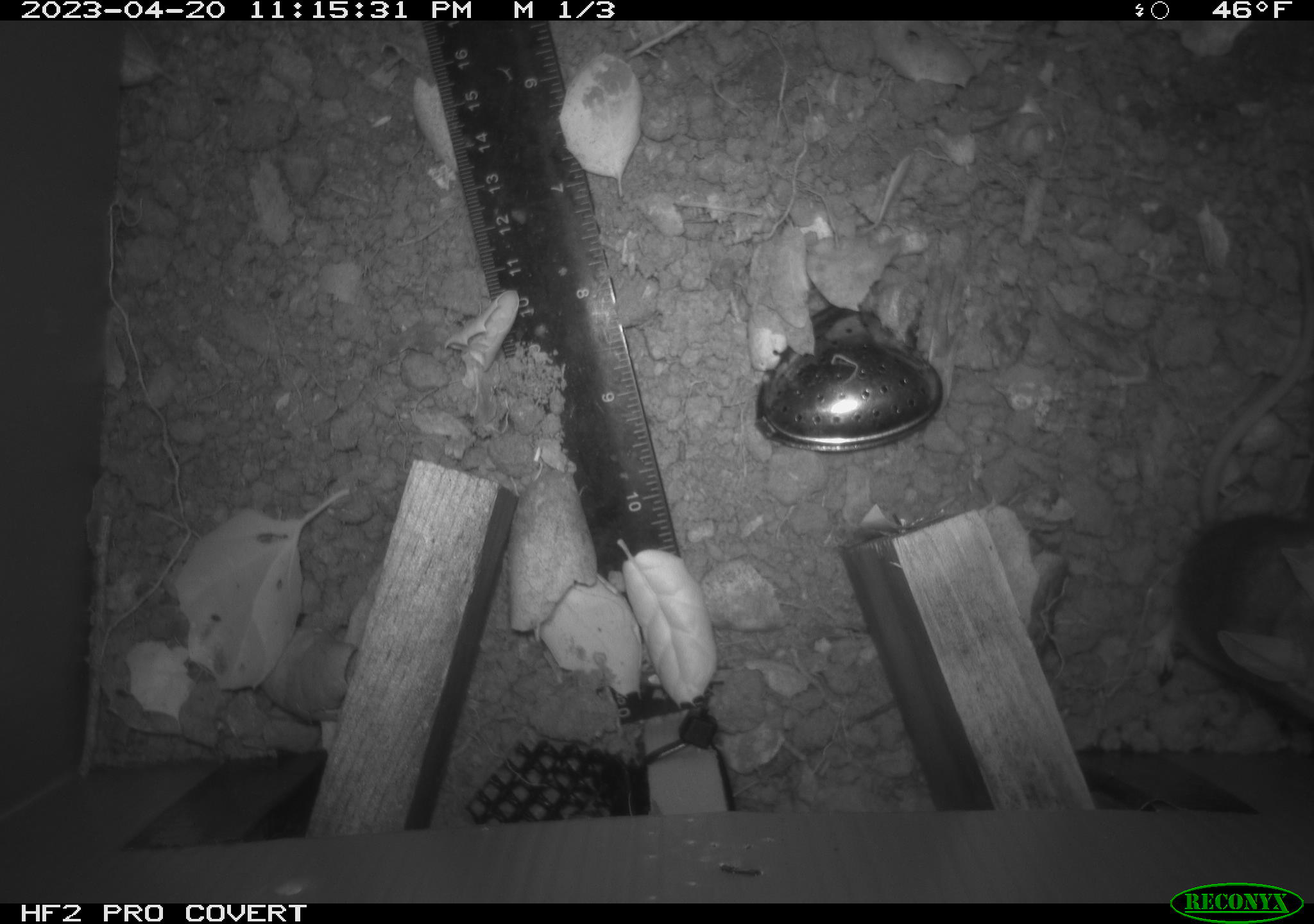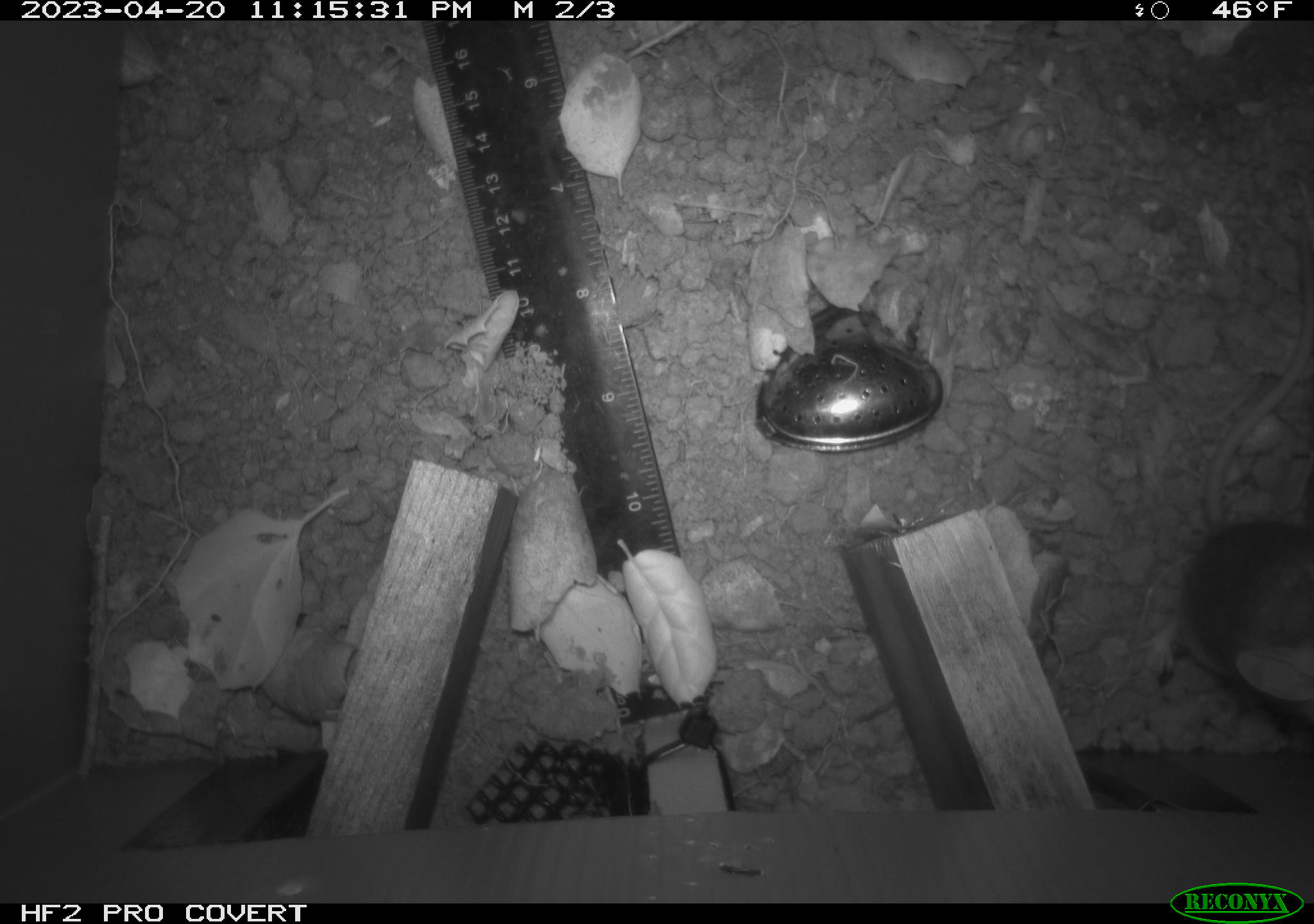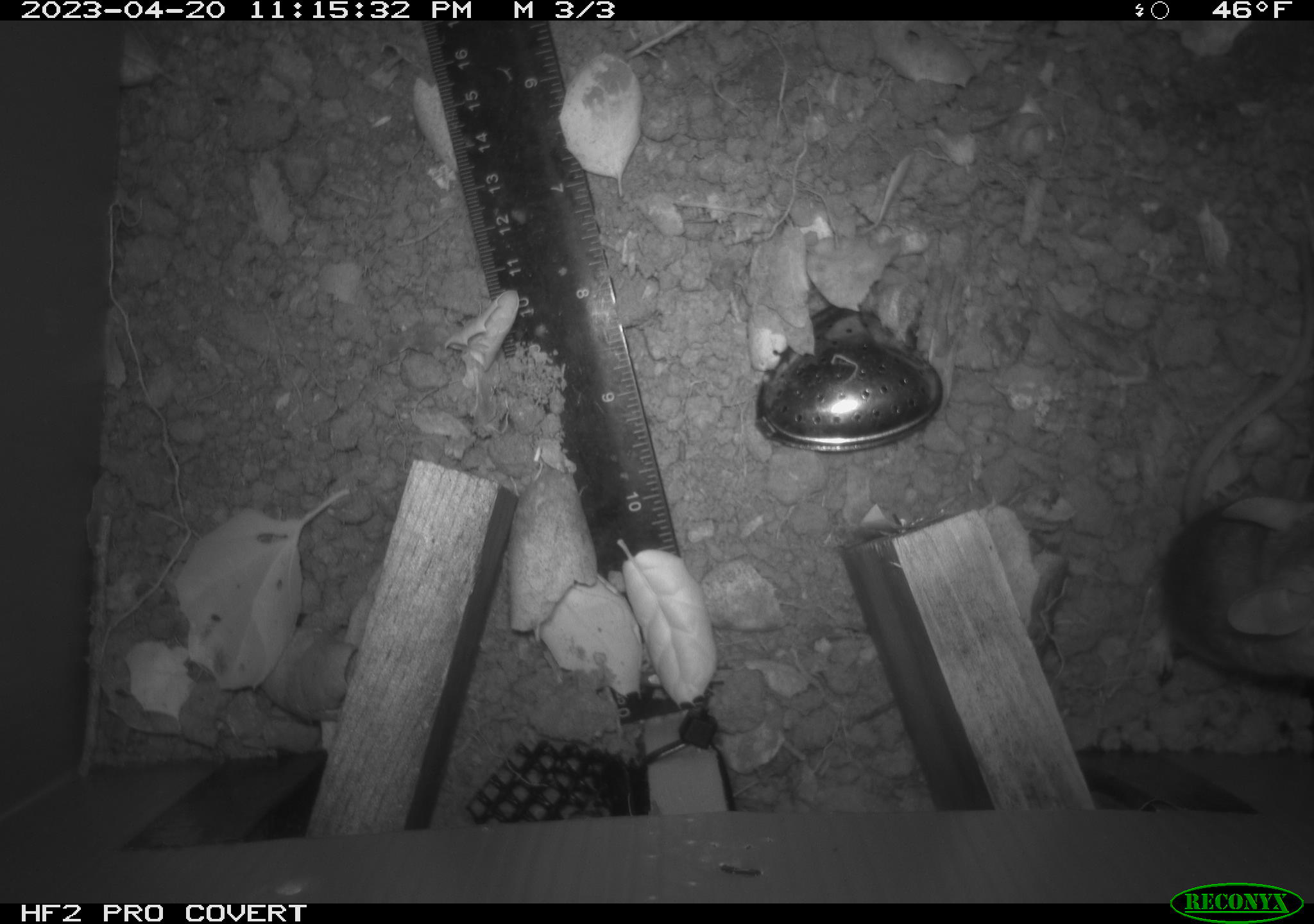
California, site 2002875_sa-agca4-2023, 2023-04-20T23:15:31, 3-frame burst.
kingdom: Animalia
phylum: Chordata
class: Mammalia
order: Rodentia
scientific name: Rodentia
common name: mouse species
Mouse species (Rodentia).